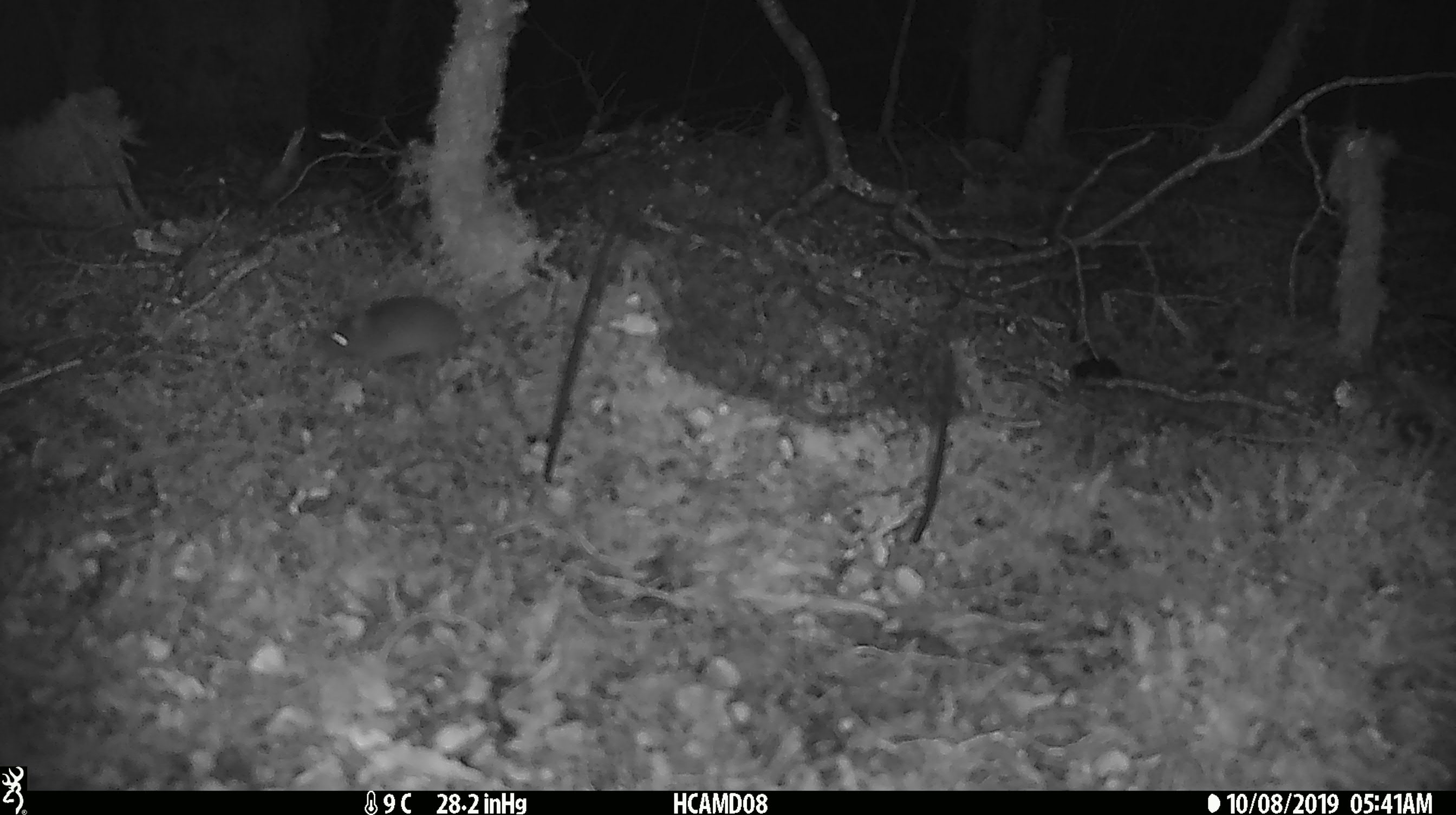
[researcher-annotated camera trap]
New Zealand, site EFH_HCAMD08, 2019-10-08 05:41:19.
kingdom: Animalia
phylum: Chordata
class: Mammalia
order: Rodentia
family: Muridae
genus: Mus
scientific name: Mus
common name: mouse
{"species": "mouse (Mus)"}